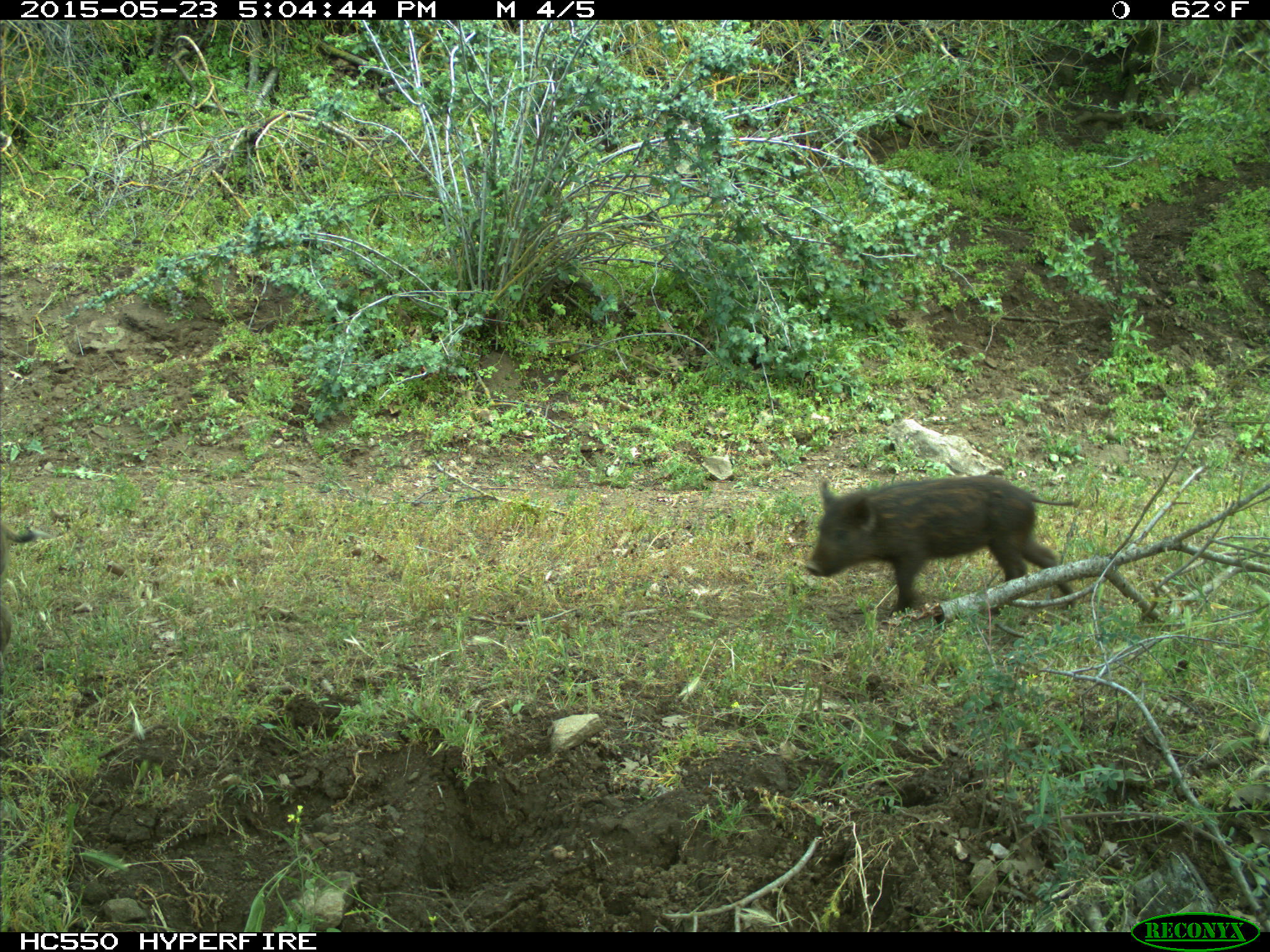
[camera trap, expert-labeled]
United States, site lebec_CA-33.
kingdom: Animalia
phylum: Chordata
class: Mammalia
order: Artiodactyla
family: Suidae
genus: Sus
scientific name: Sus scrofa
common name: wild boar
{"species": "Sus scrofa (wild boar)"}